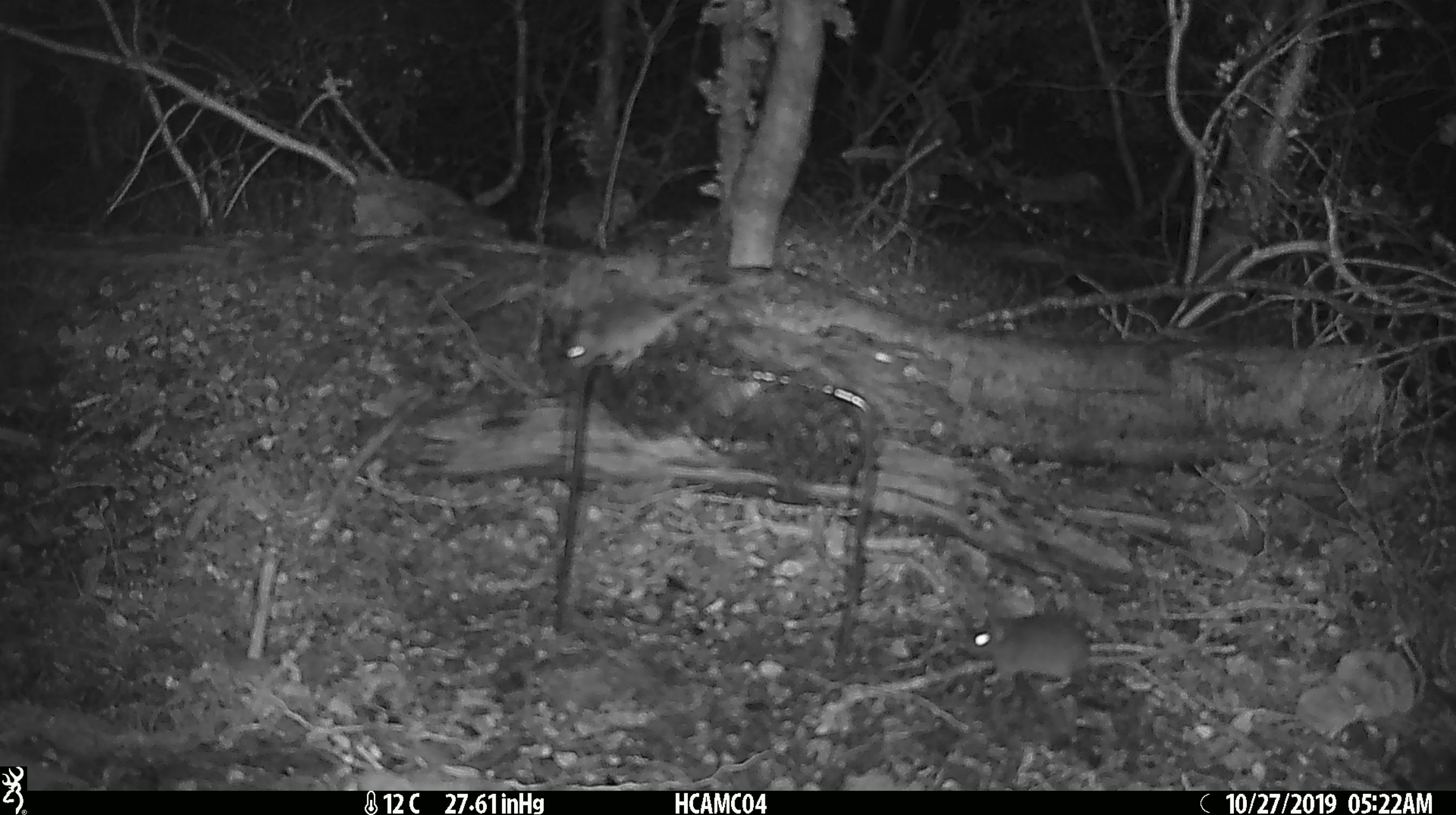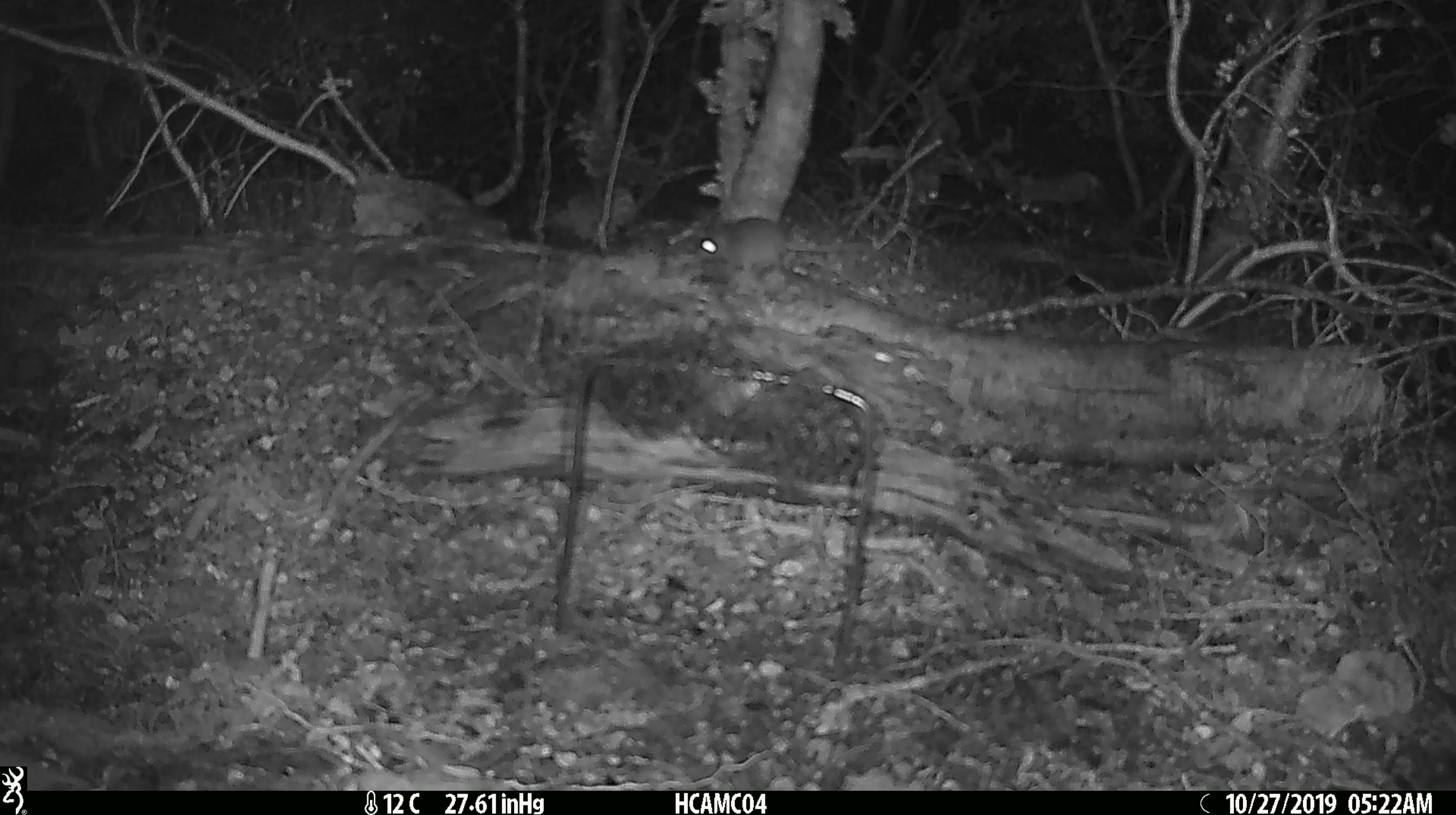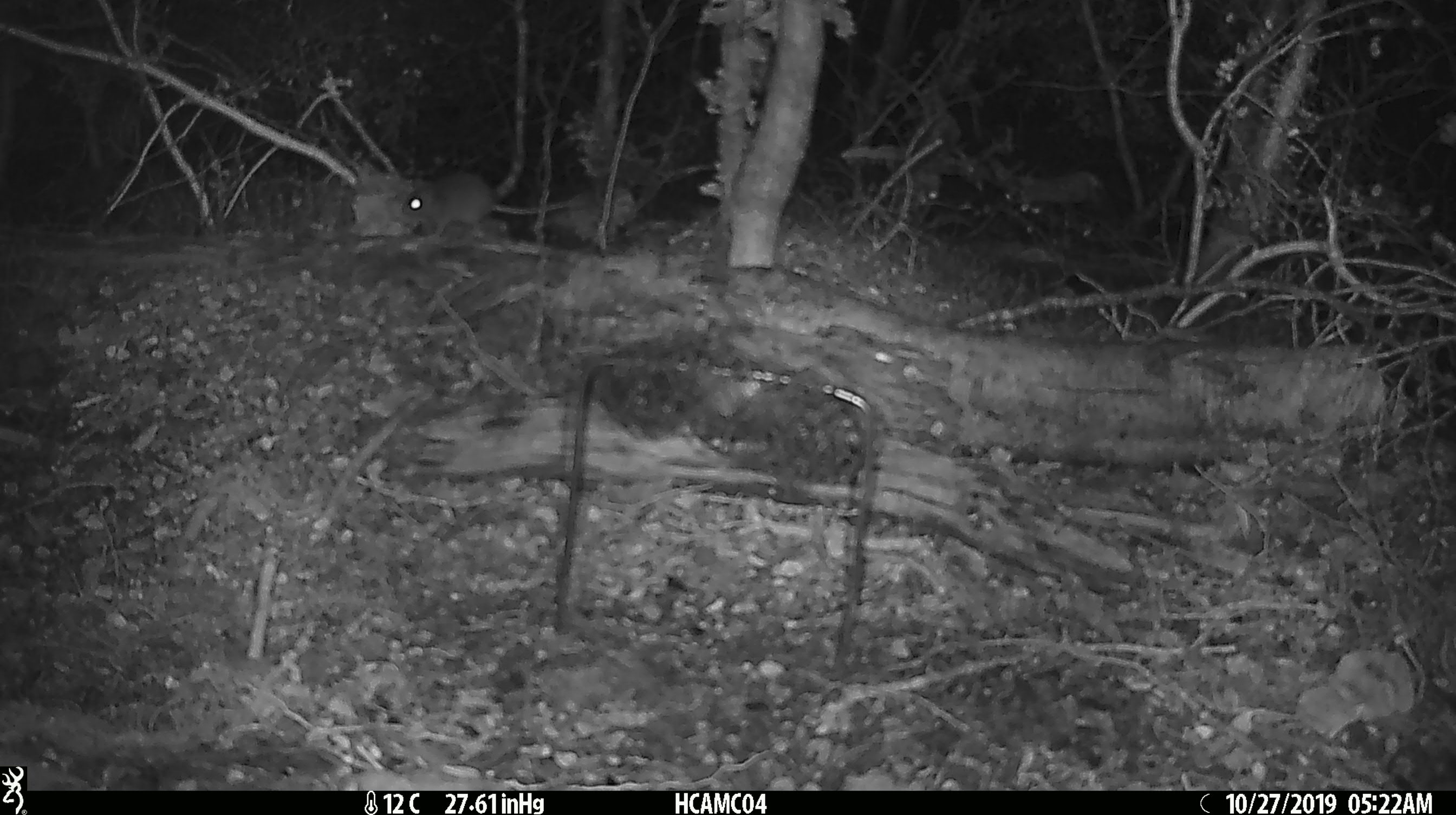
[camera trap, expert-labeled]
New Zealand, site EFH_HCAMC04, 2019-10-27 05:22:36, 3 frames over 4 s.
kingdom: Animalia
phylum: Chordata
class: Mammalia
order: Rodentia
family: Muridae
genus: Mus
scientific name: Mus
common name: mouse